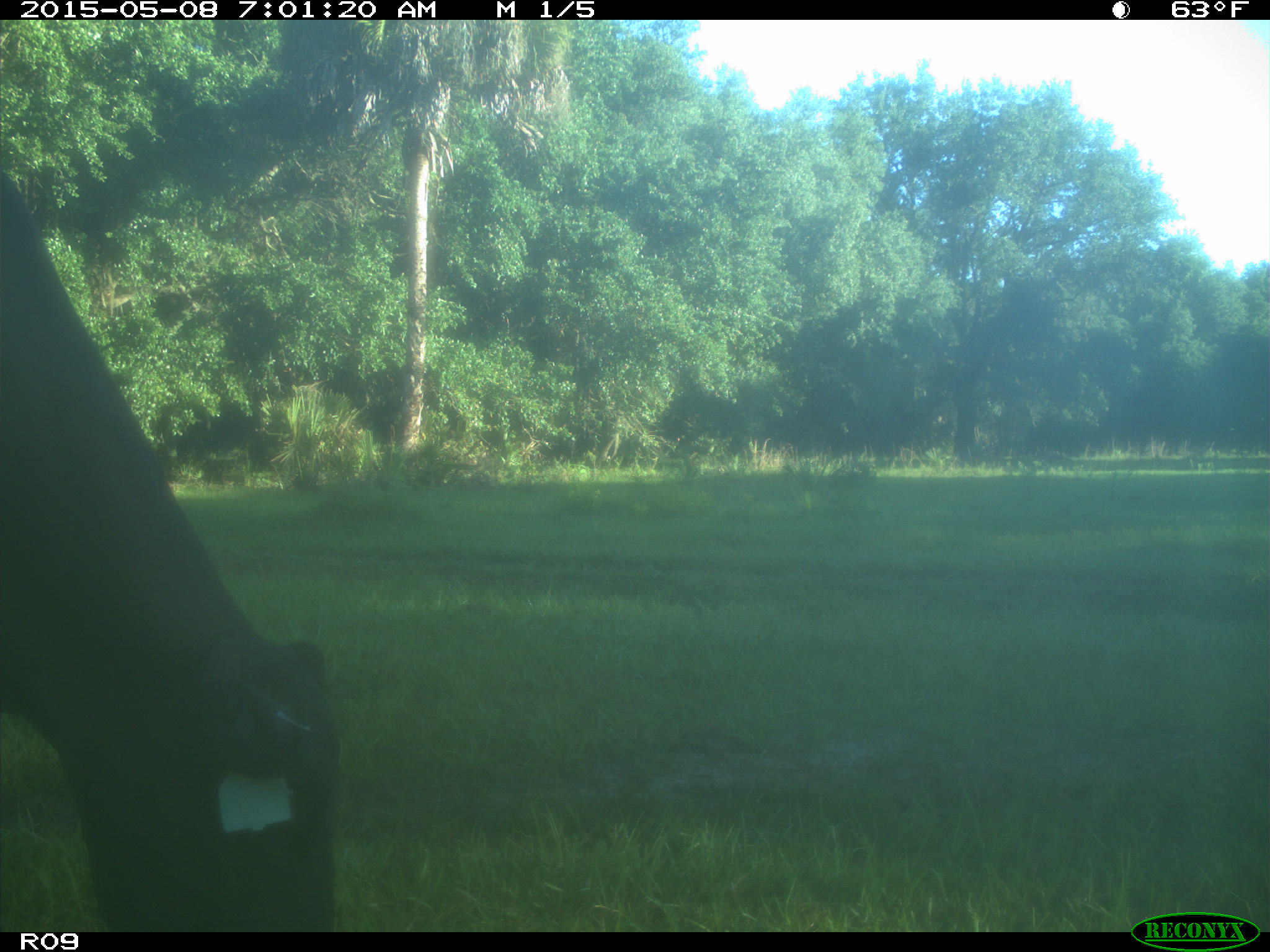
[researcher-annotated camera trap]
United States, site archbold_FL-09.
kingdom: Animalia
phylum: Chordata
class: Mammalia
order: Artiodactyla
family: Bovidae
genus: Bos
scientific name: Bos taurus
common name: domestic cow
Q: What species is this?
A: Bos taurus (domestic cow).